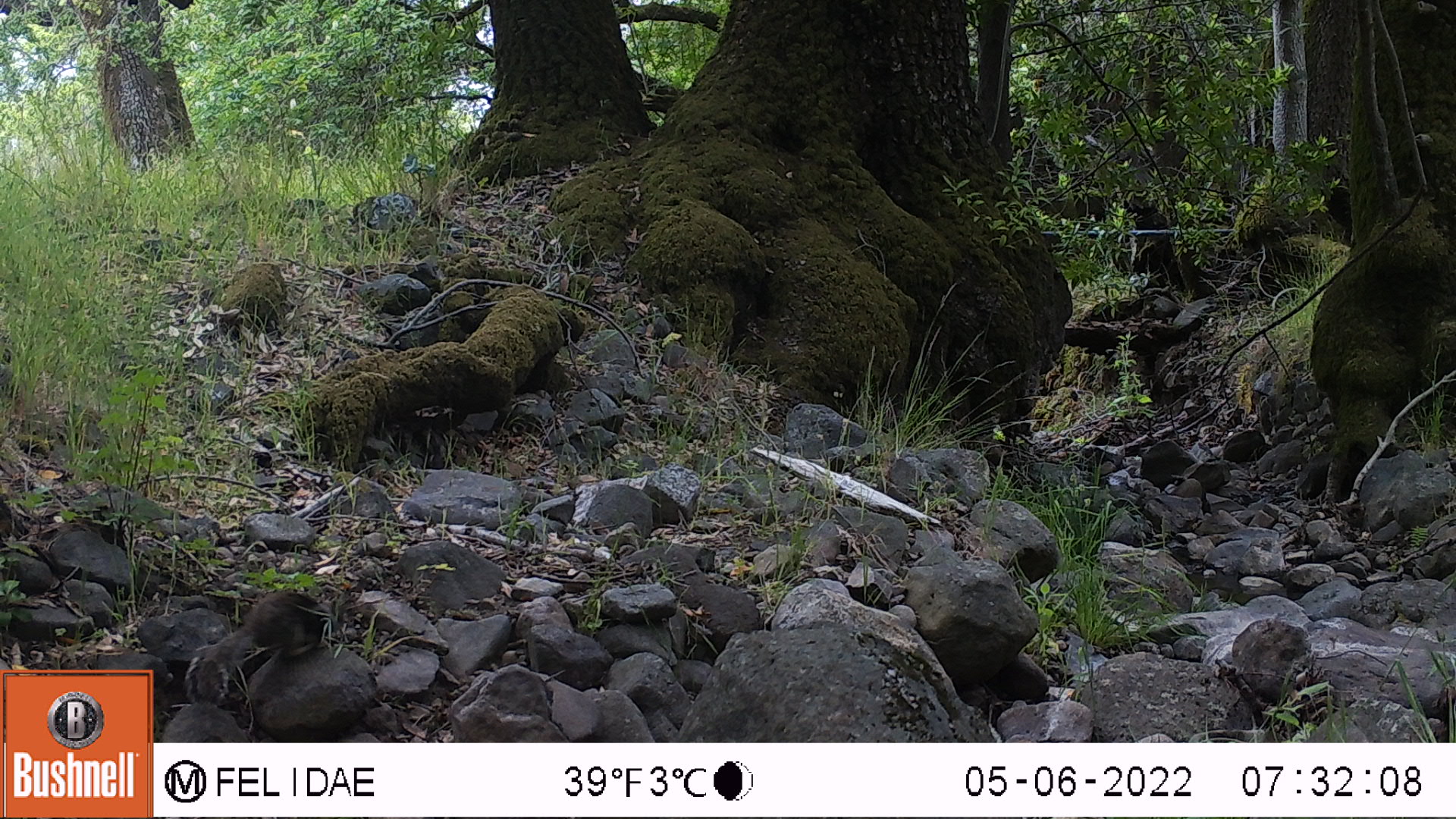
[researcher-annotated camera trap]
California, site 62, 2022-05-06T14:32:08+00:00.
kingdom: Animalia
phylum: Chordata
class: Mammalia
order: Rodentia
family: Sciuridae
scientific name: Sciuridae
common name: squirrel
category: unknown squirrel